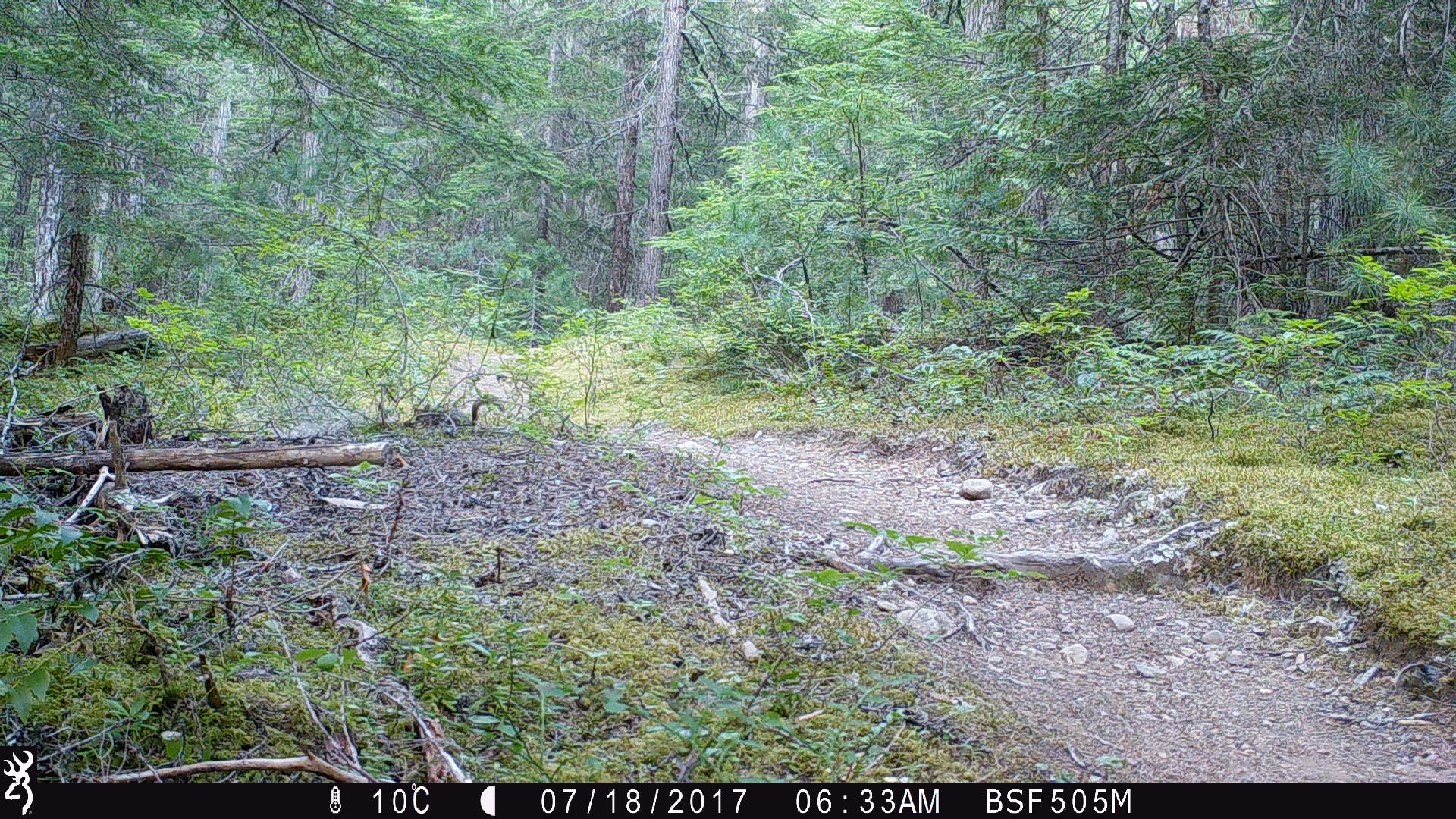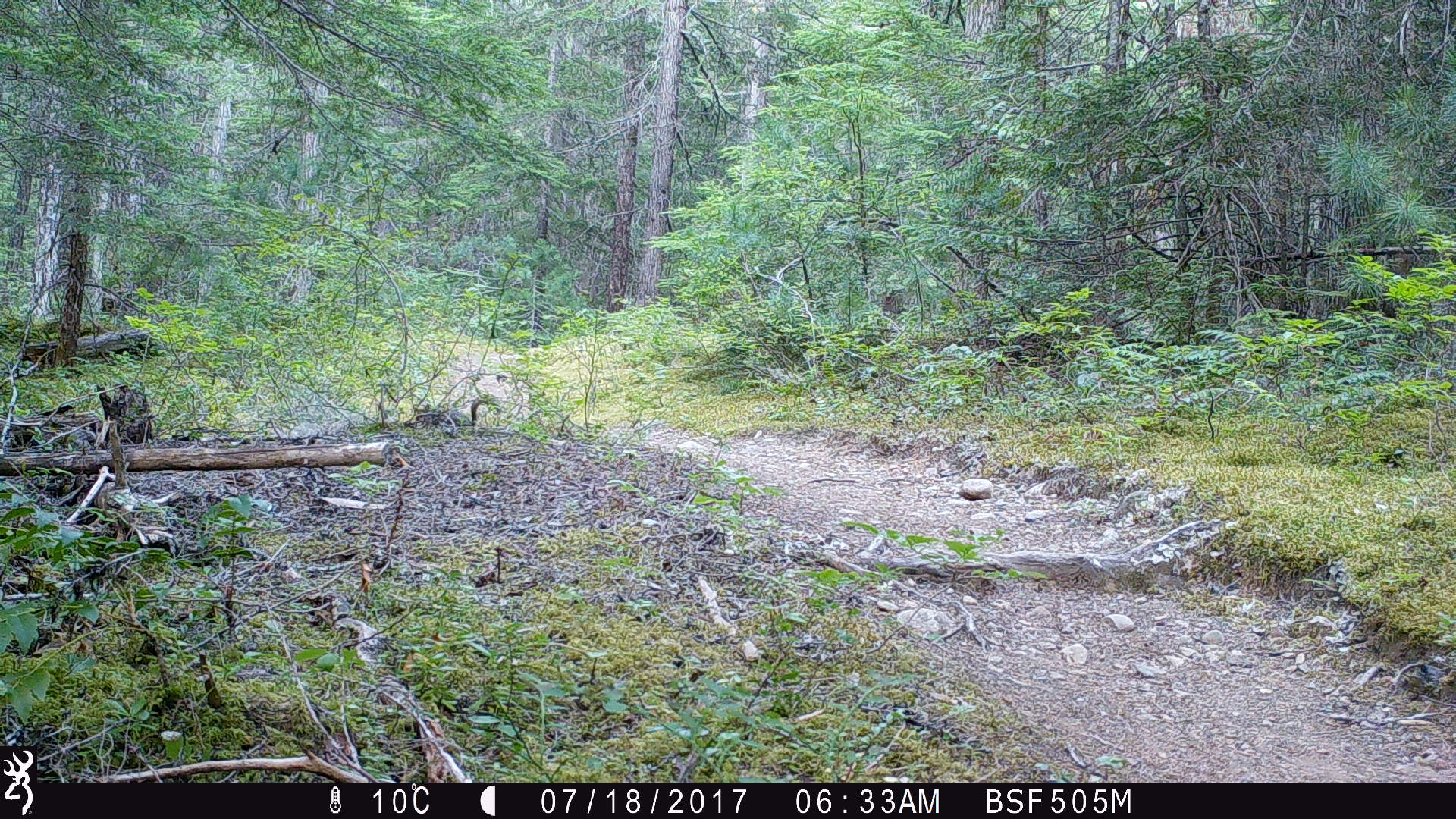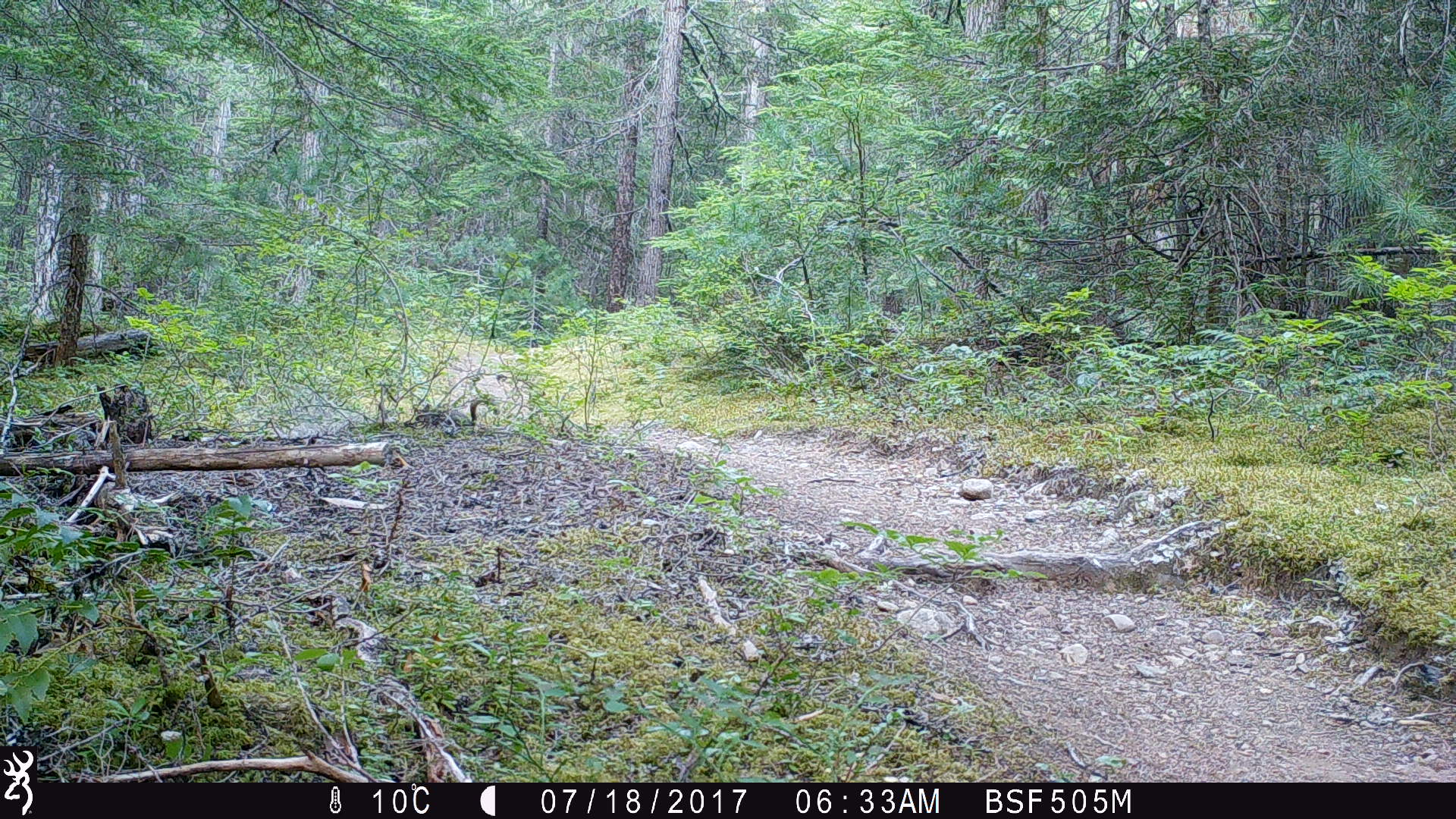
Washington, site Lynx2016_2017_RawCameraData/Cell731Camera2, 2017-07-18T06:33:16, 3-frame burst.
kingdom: Animalia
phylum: Chordata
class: Mammalia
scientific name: Mammalia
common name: small mammal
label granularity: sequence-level